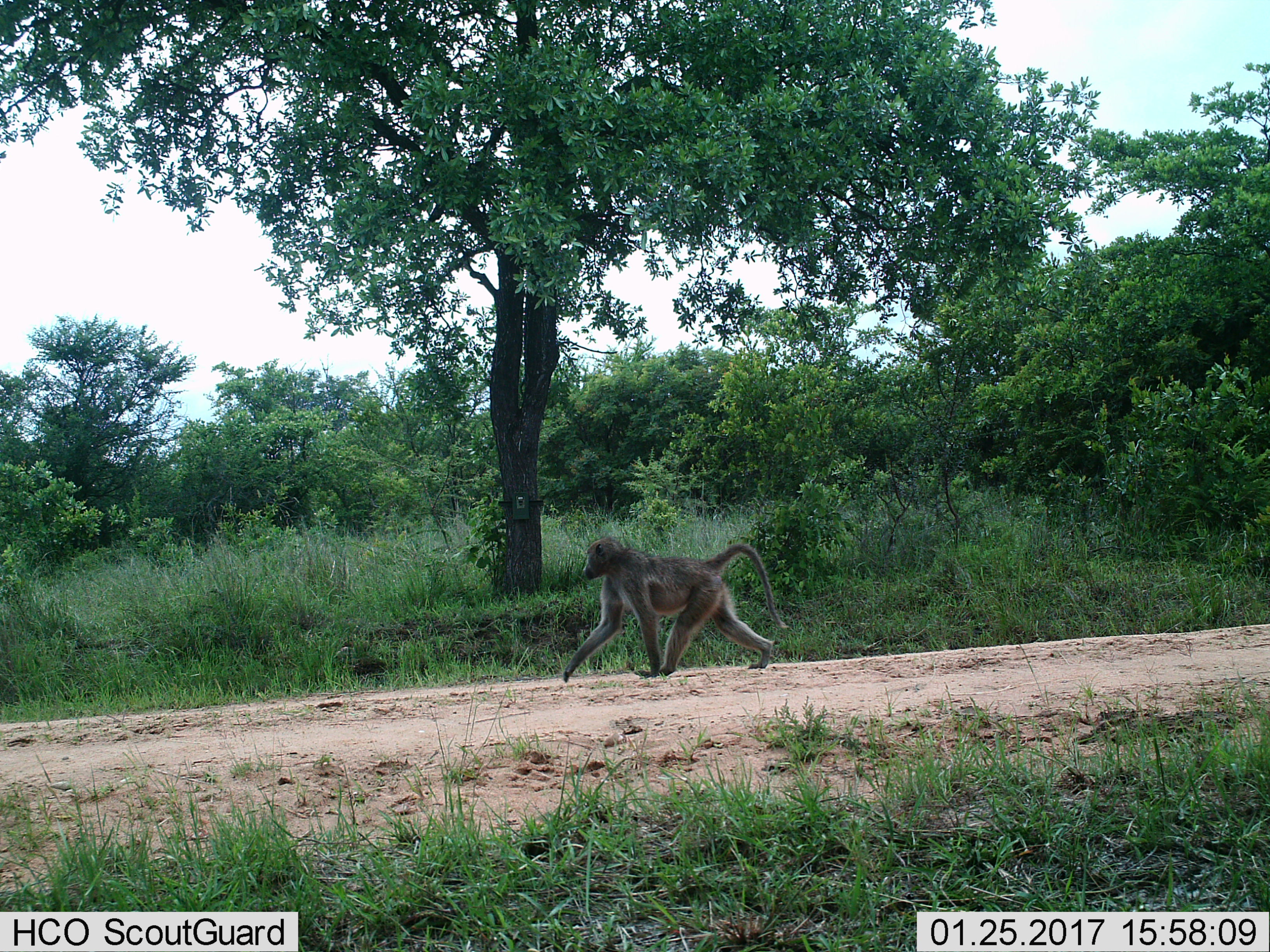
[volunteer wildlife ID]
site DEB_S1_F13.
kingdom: Animalia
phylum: Chordata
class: Mammalia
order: Primates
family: Cercopithecidae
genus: Papio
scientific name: Papio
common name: baboon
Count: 1.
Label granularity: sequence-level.